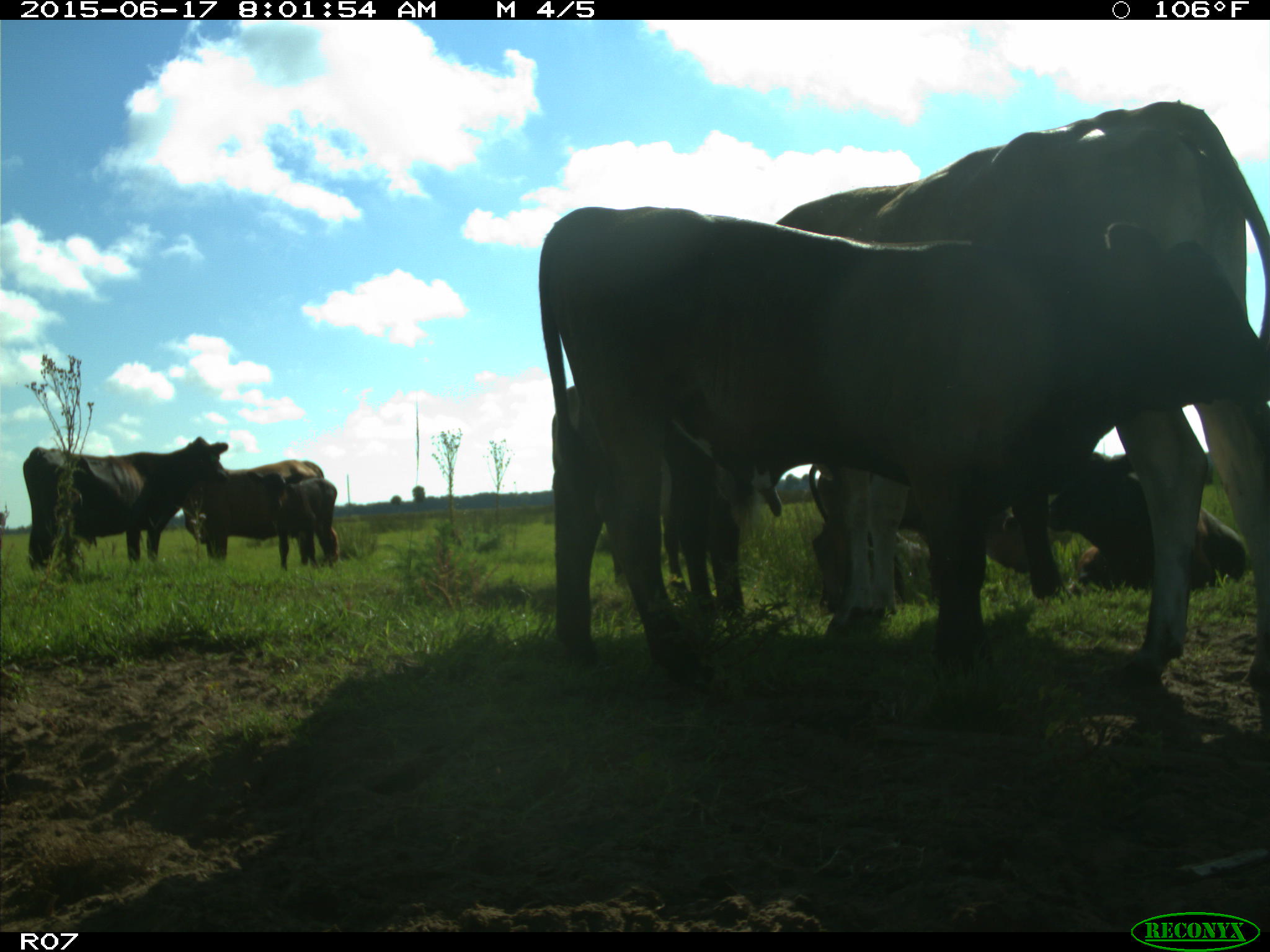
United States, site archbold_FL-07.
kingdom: Animalia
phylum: Chordata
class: Mammalia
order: Artiodactyla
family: Bovidae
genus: Bos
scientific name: Bos taurus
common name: domestic cow